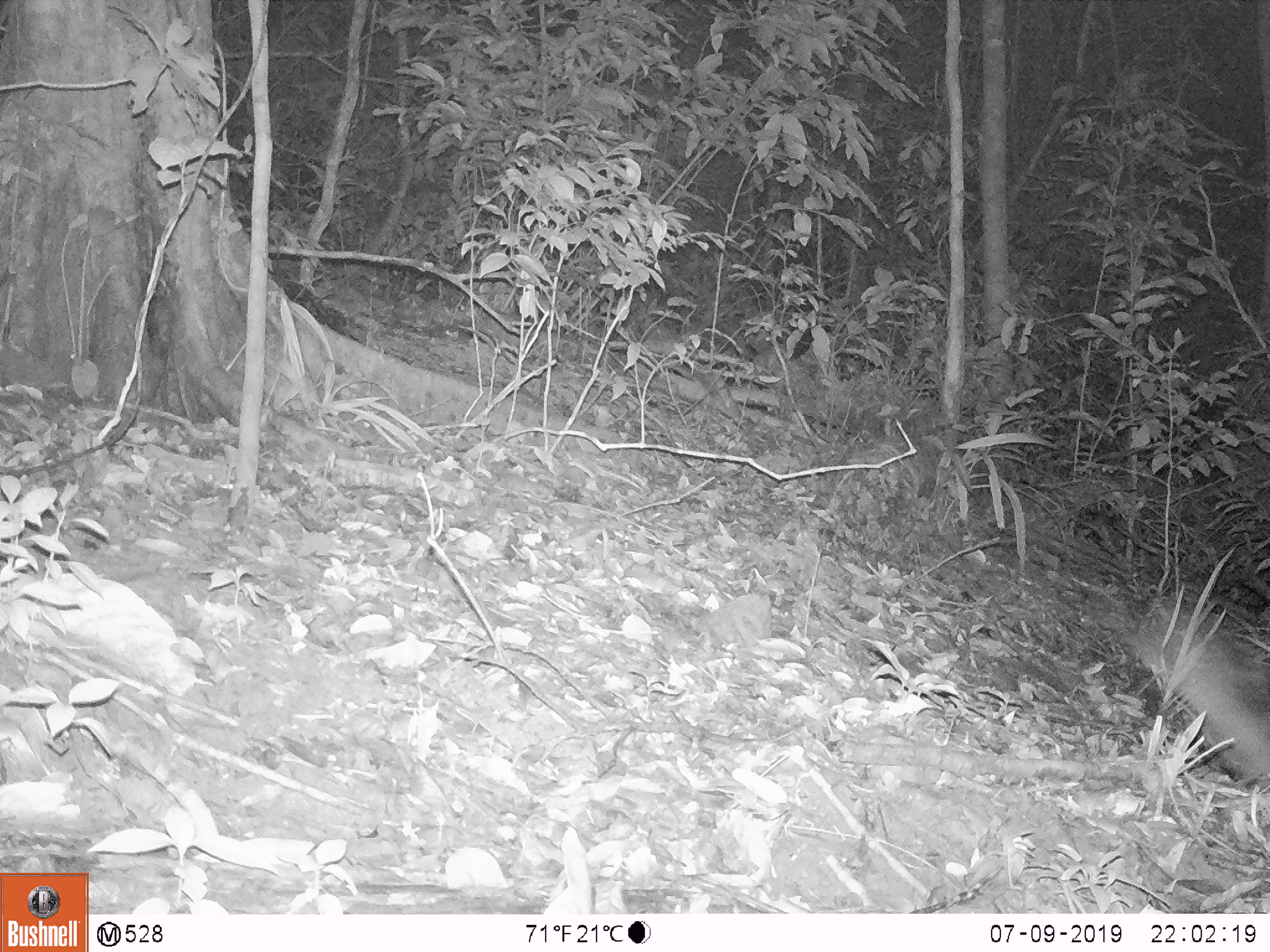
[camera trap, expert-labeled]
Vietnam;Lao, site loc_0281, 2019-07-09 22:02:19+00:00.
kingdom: Animalia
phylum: Chordata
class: Mammalia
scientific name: Mammalia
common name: mammal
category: unidentified small mammal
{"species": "unidentified small mammal (mammal) (Mammalia)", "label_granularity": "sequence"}